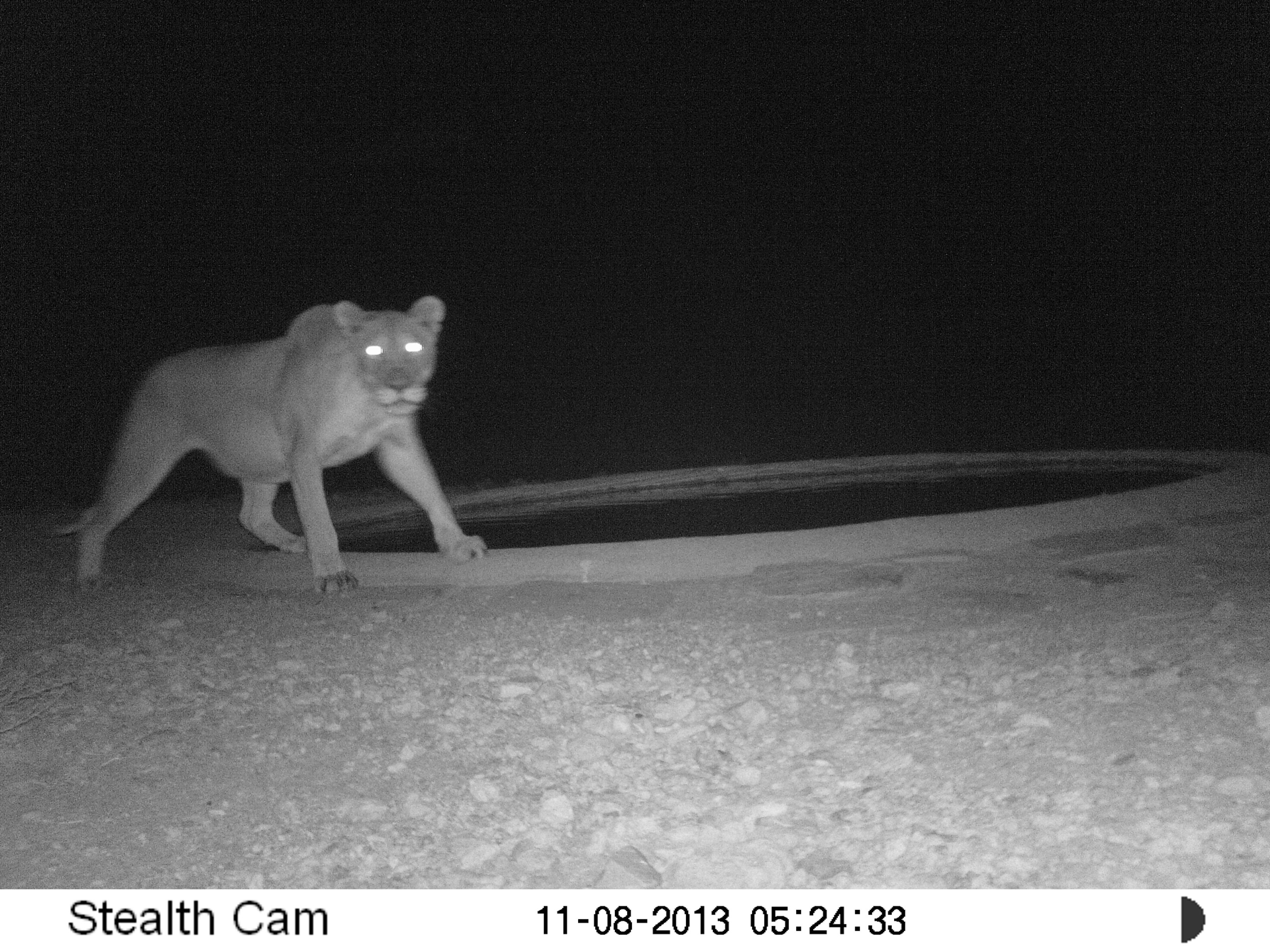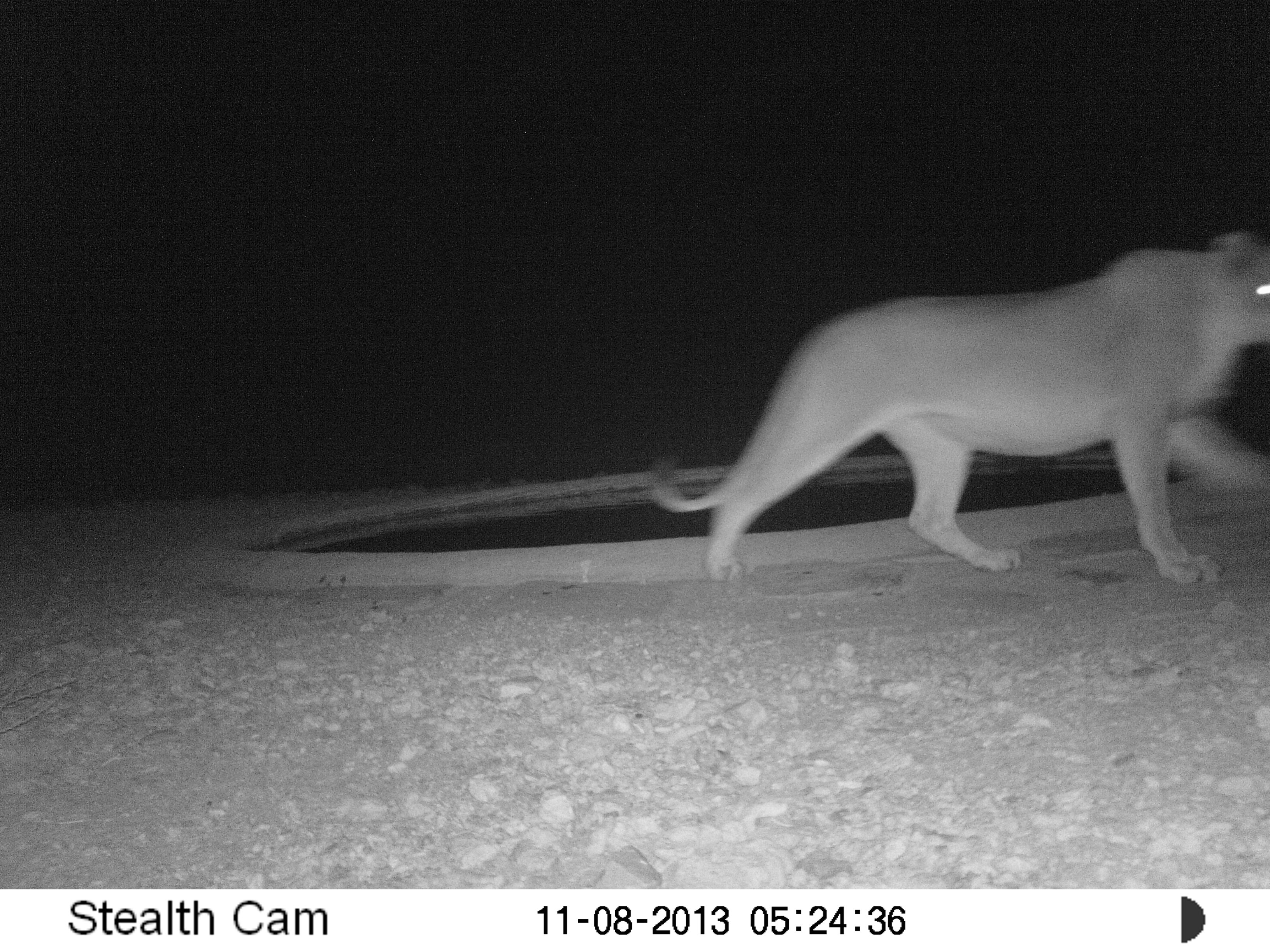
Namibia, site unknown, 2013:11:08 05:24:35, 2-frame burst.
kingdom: Animalia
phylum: Chordata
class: Mammalia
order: Carnivora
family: Felidae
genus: Panthera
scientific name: Panthera leo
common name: lion